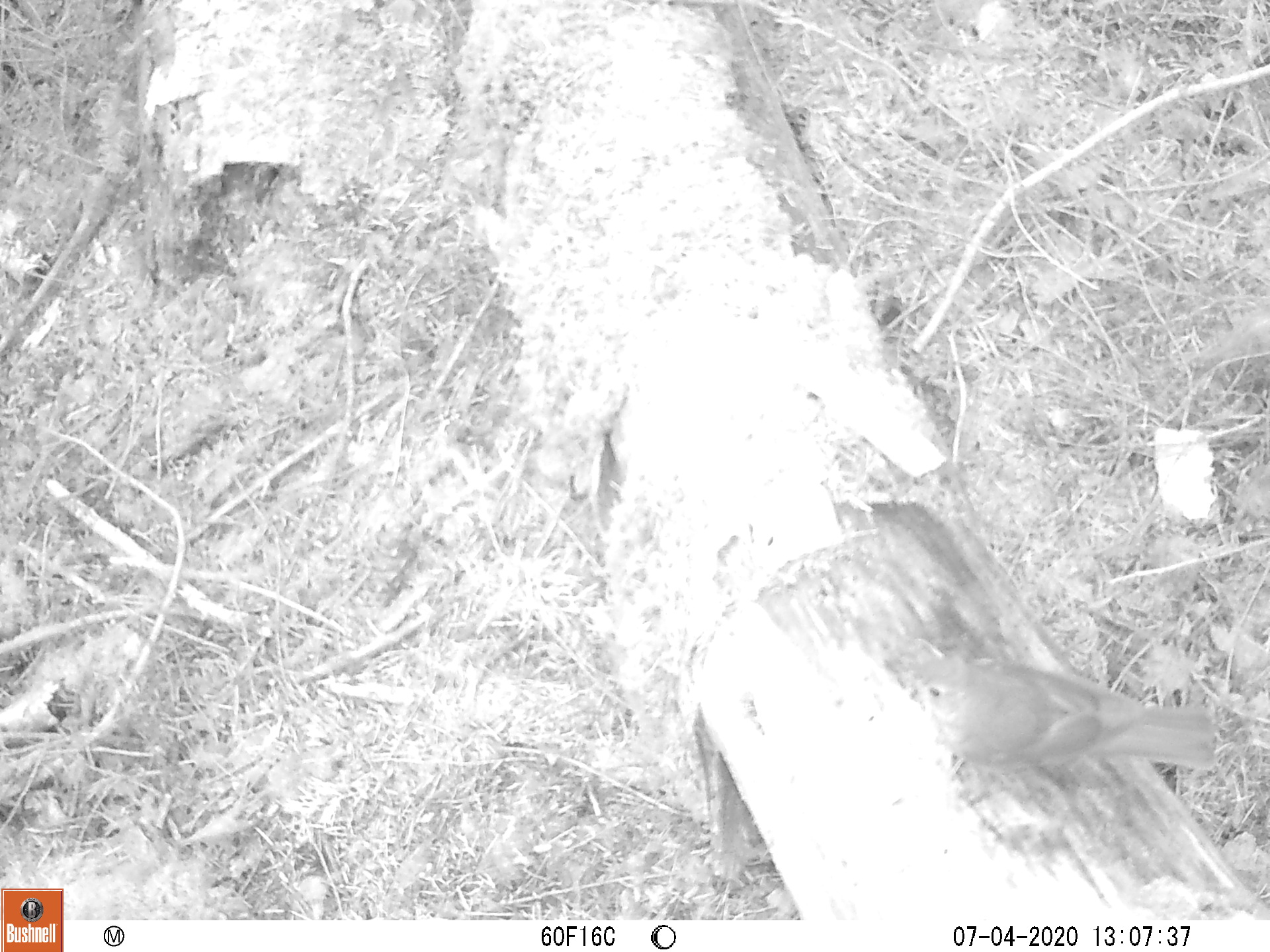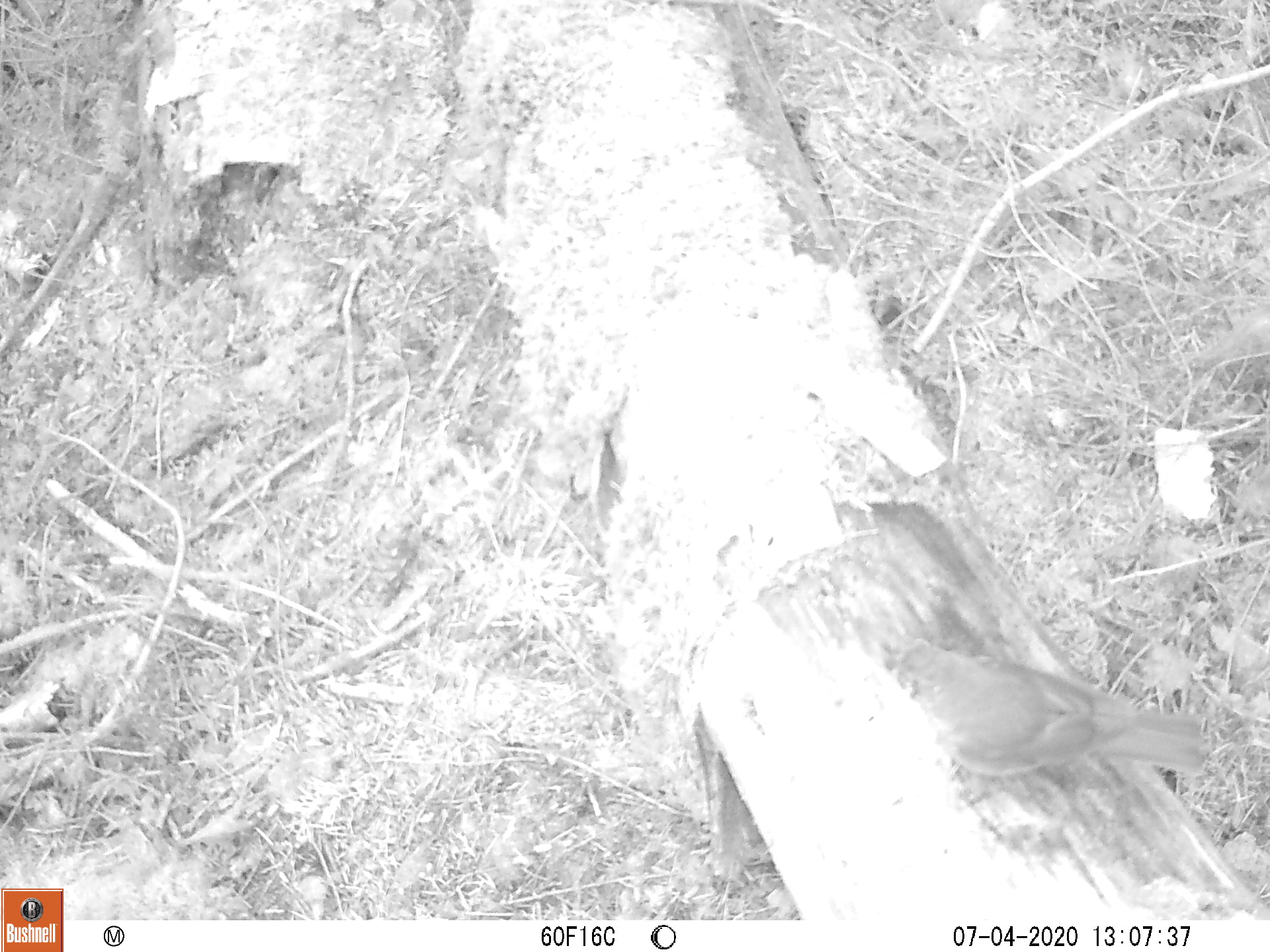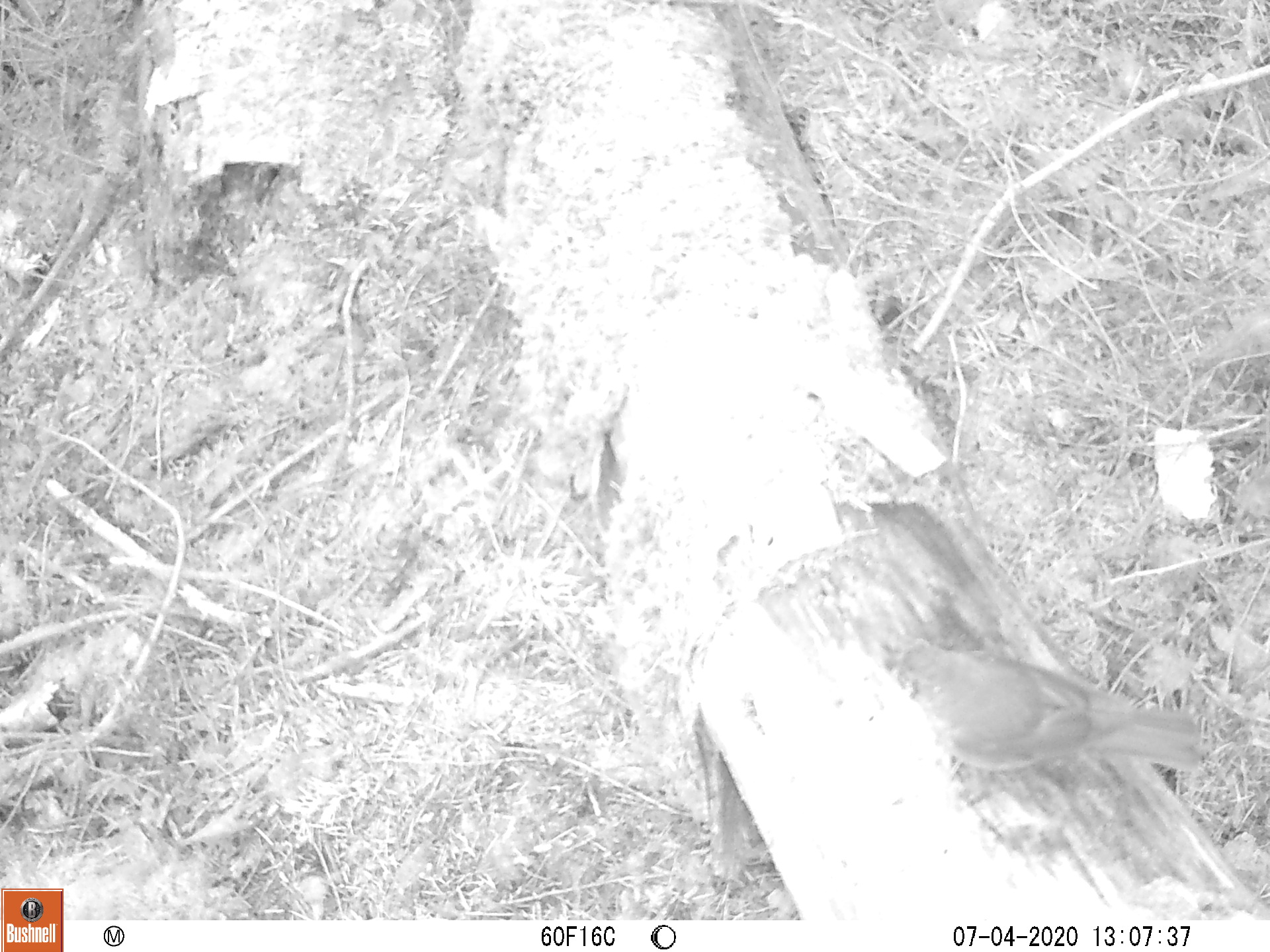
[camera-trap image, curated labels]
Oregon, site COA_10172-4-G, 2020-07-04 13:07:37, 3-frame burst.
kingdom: Animalia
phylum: Chordata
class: Aves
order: Passeriformes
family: Turdidae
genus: Catharus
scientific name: Catharus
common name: brown thrushes and nightingale-thrushes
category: catharus species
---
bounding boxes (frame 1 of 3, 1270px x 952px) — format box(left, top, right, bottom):
catharus species: box(867, 635, 1259, 834)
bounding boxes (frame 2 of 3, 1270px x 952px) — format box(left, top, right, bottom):
catharus species: box(842, 605, 1246, 840)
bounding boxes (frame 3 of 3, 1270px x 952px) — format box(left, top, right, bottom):
catharus species: box(867, 616, 1222, 788)